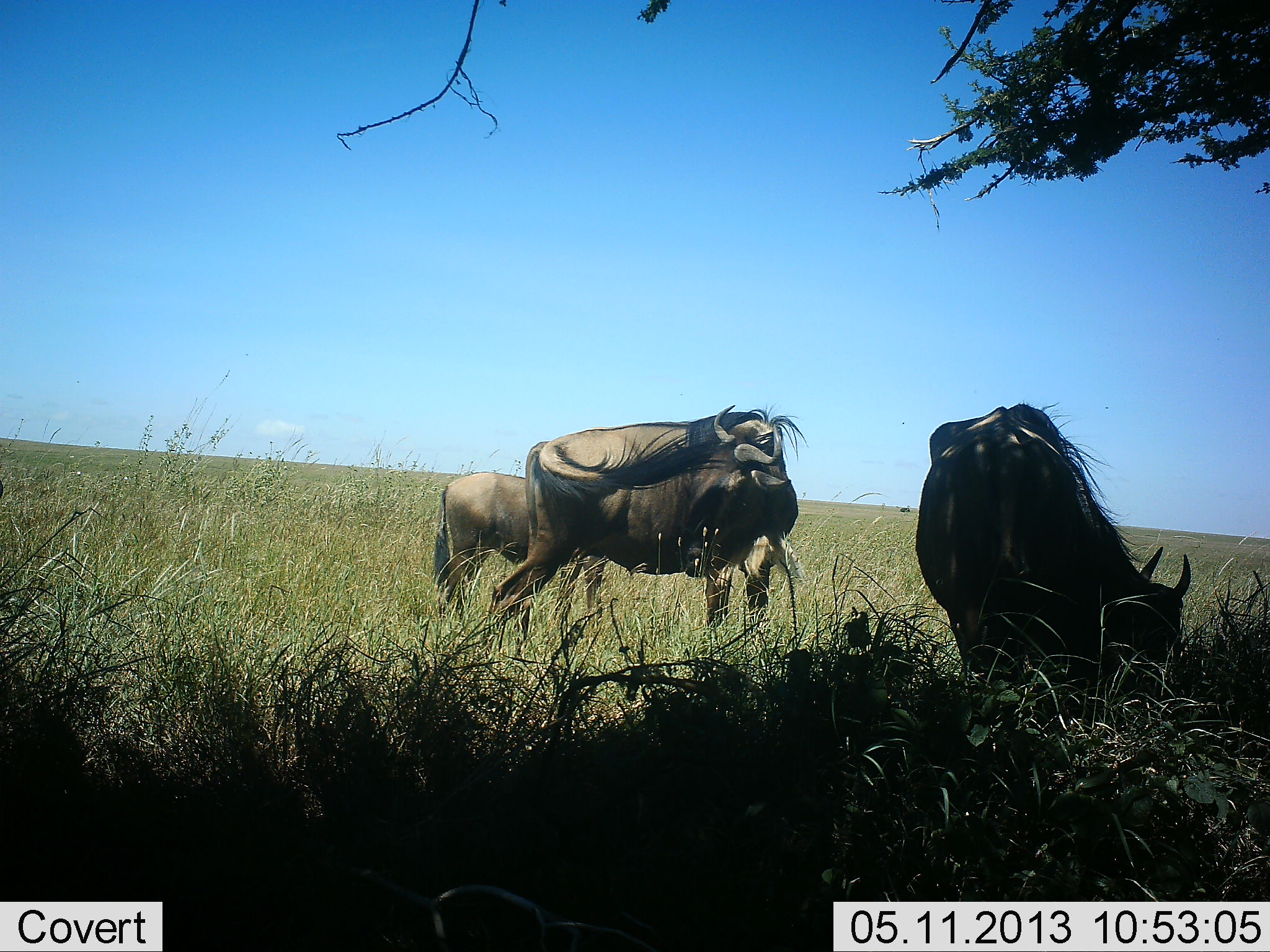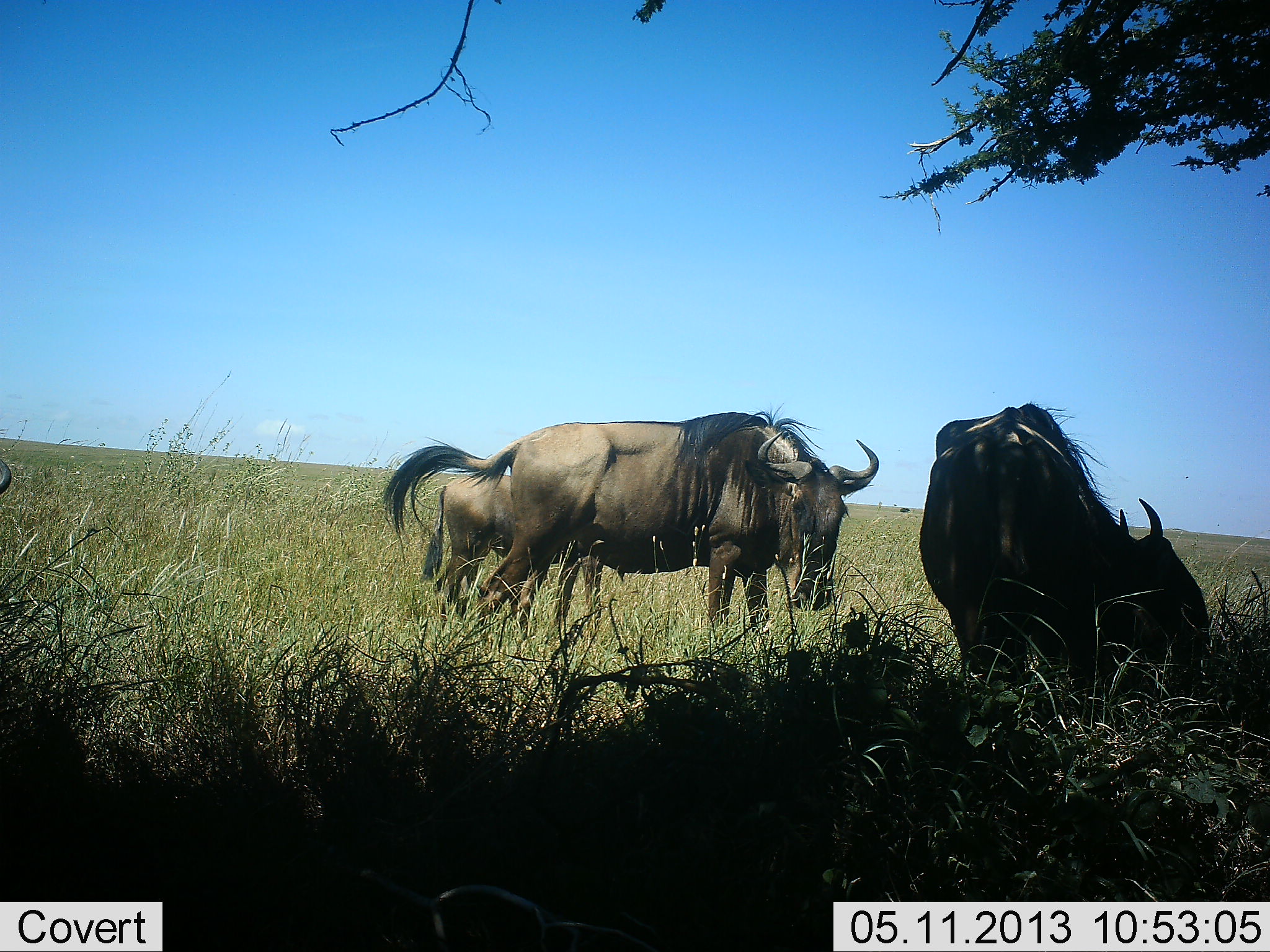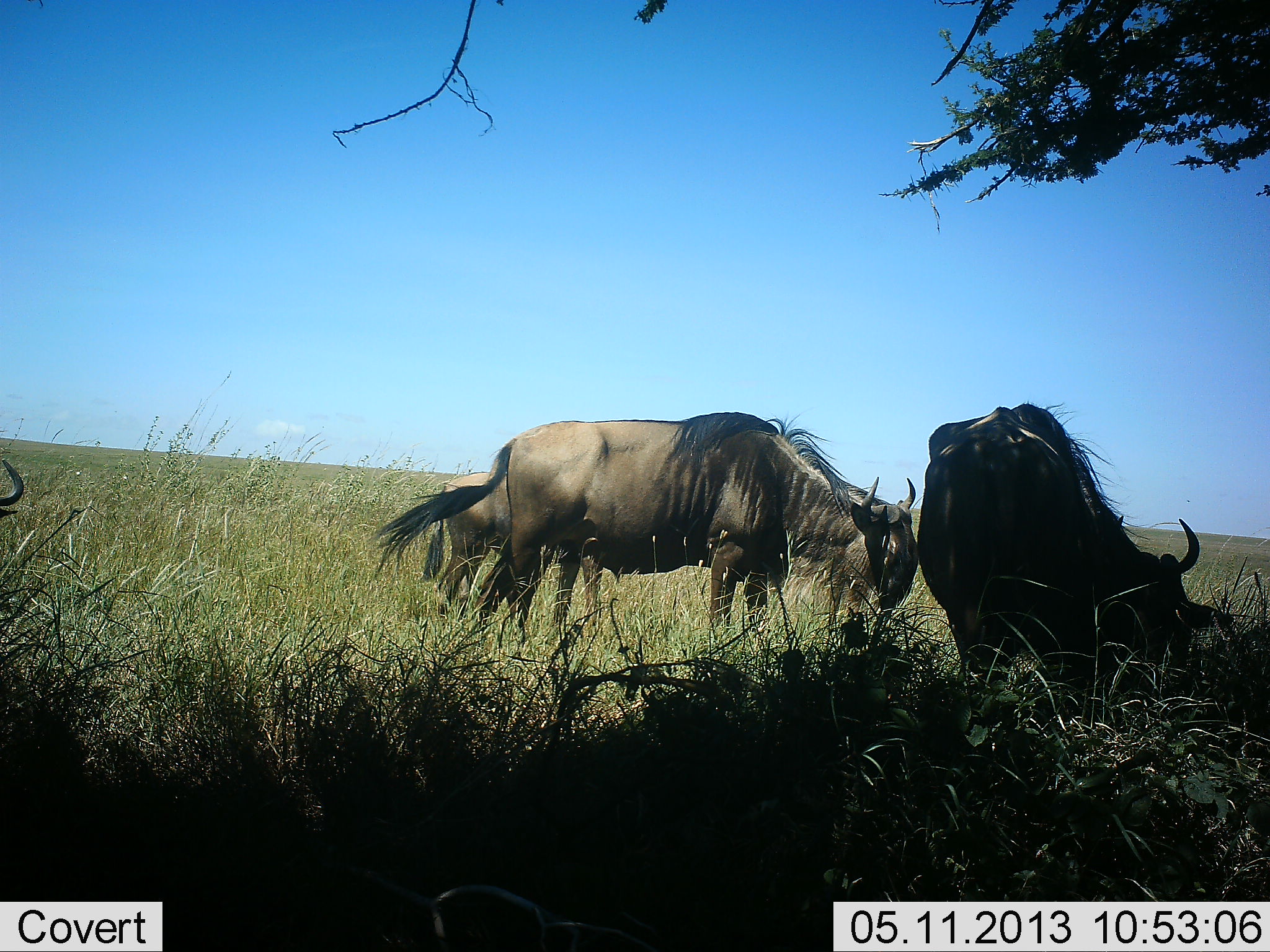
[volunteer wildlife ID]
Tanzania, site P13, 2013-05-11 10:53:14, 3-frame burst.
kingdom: Animalia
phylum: Chordata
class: Mammalia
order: Artiodactyla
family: Bovidae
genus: Connochaetes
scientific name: Connochaetes taurinus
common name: blue wildebeest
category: wildebeest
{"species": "wildebeest (blue wildebeest) (Connochaetes taurinus)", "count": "3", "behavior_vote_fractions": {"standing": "59%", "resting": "0%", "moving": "0%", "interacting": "0%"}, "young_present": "4%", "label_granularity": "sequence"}